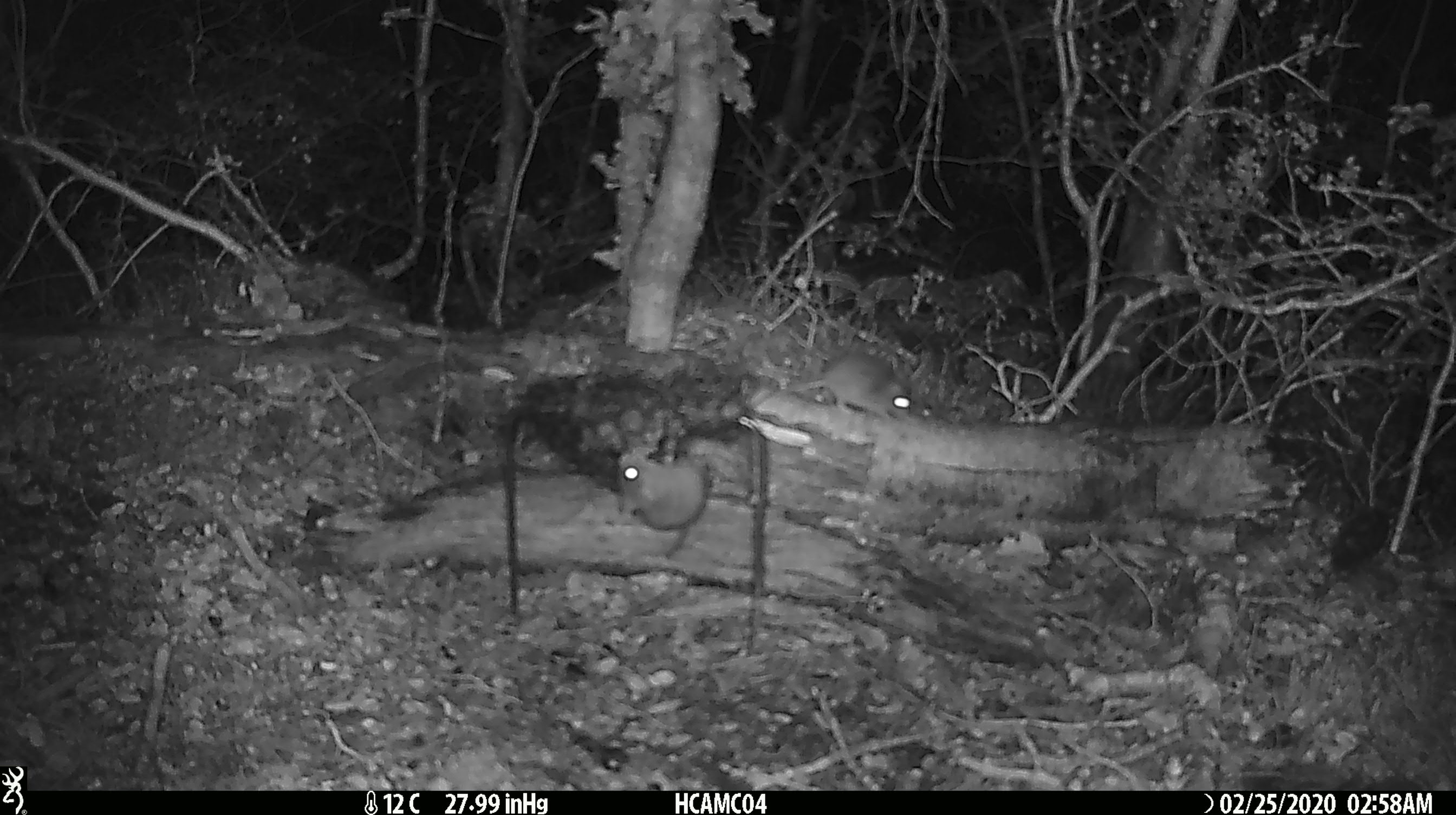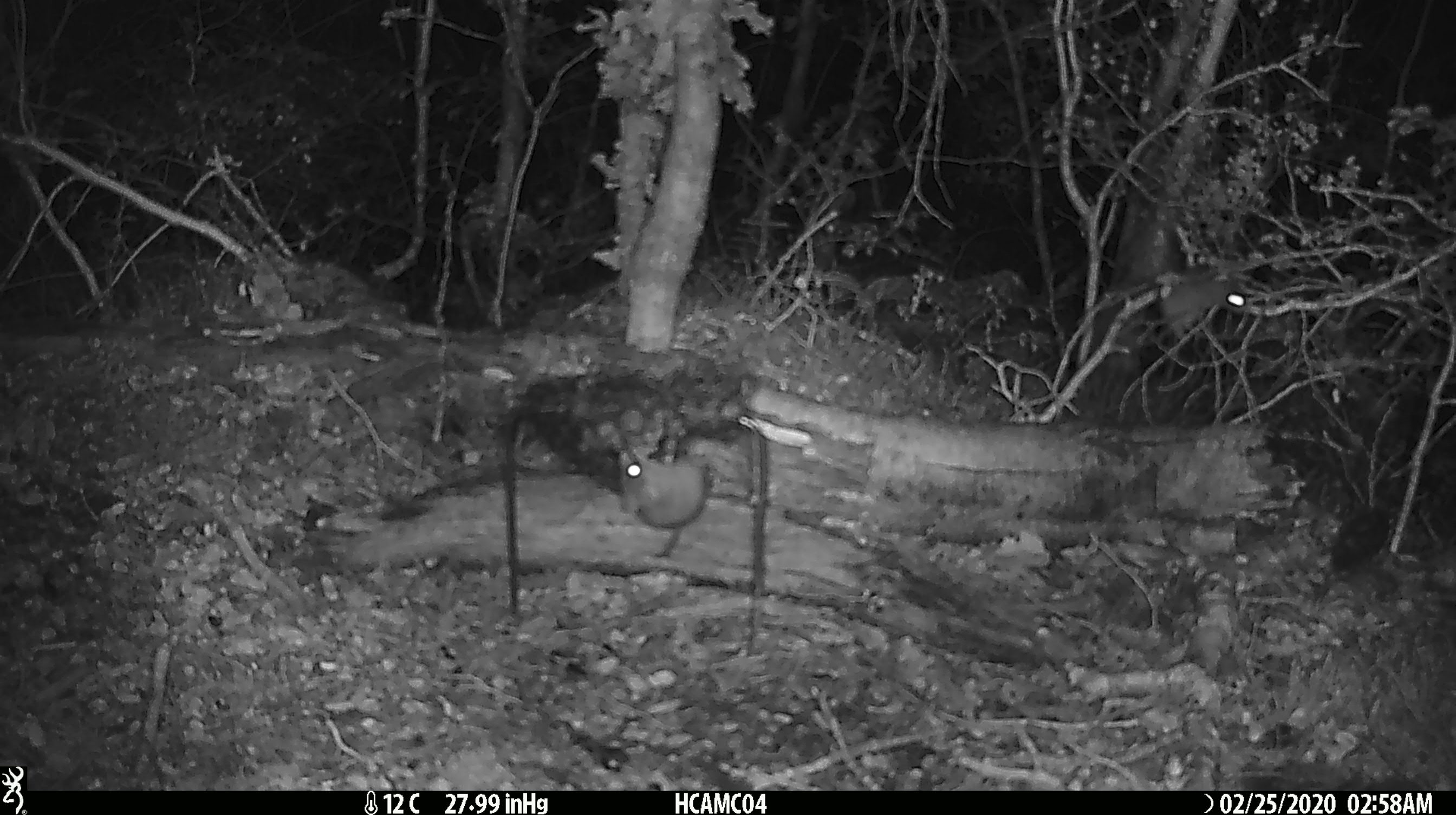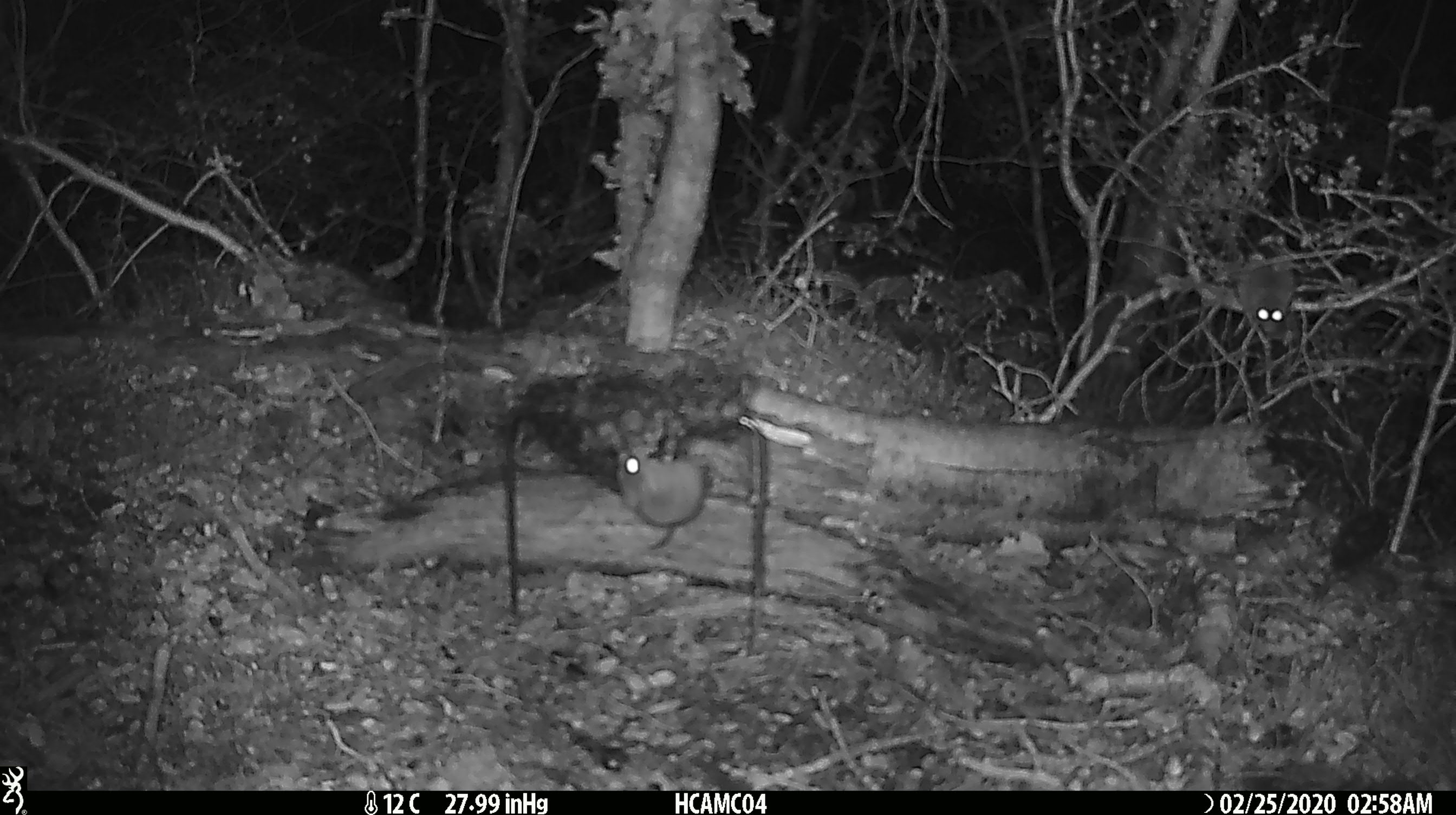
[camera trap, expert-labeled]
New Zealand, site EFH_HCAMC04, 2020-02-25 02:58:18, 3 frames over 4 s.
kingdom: Animalia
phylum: Chordata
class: Mammalia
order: Rodentia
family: Muridae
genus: Mus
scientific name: Mus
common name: mouse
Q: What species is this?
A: Mouse (Mus).